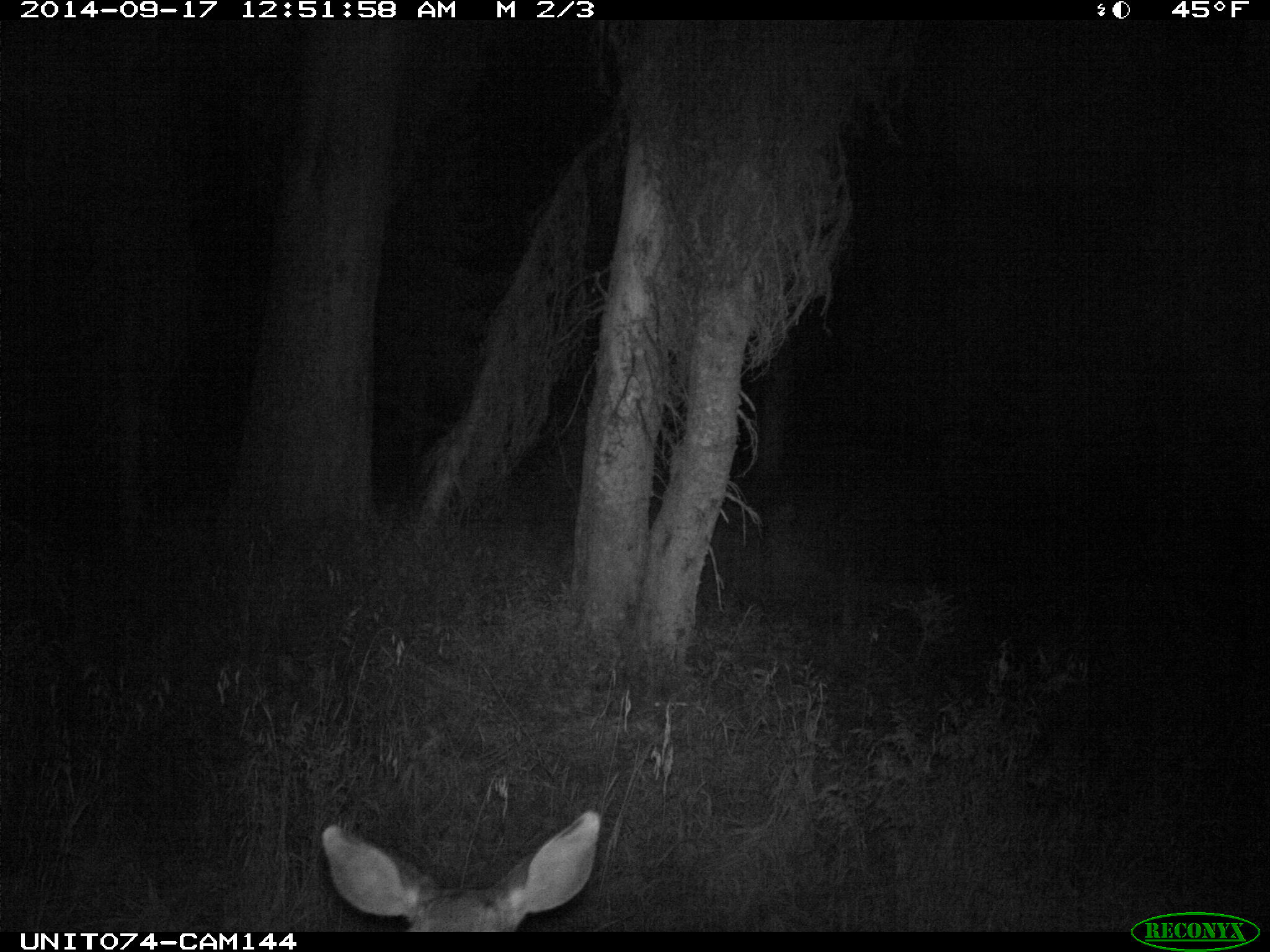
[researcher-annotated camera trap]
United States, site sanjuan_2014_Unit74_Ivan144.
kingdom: Animalia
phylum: Chordata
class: Mammalia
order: Artiodactyla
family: Cervidae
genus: Odocoileus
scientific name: Odocoileus hemionus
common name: mule deer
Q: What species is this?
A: Odocoileus hemionus (mule deer).